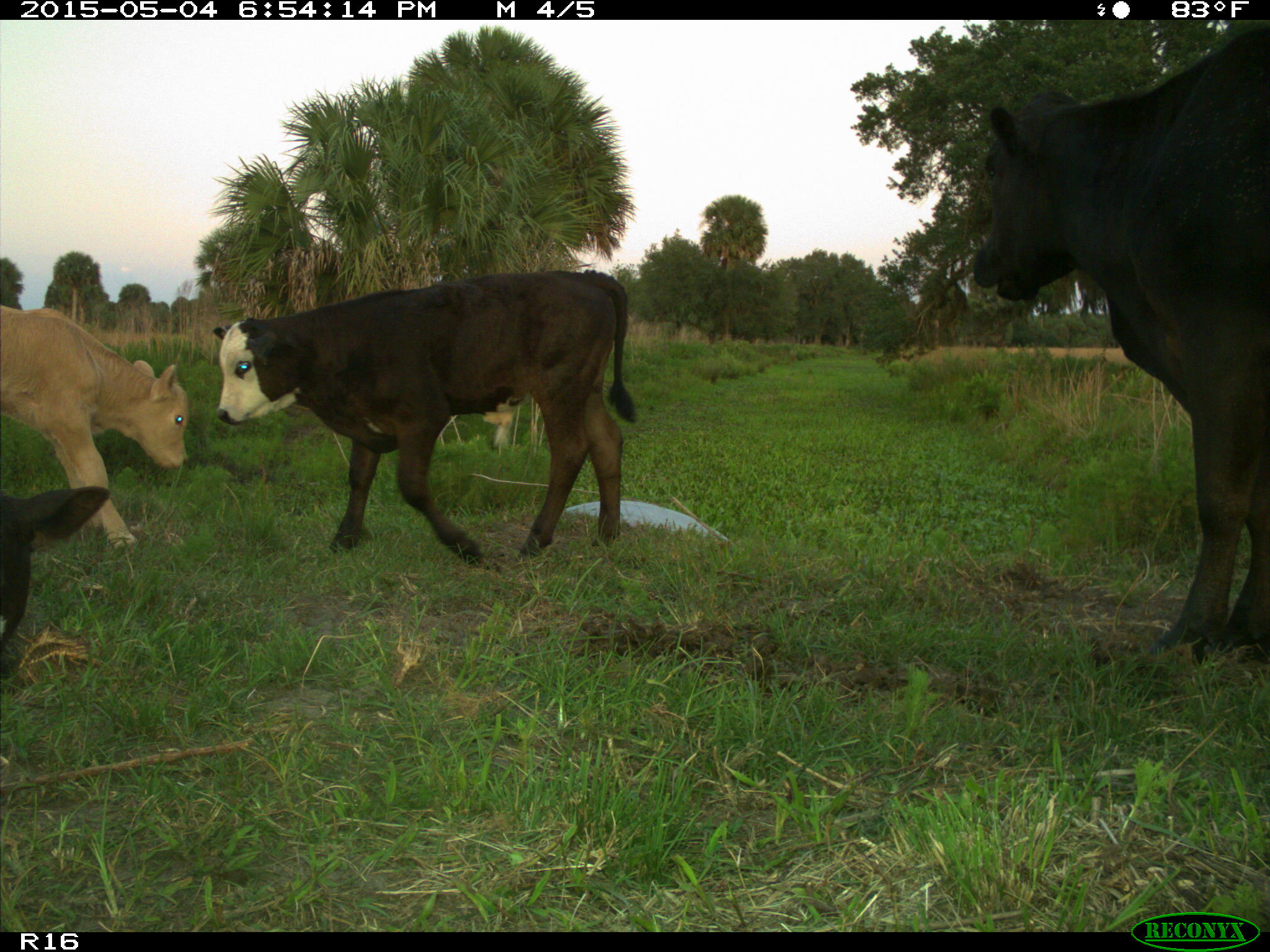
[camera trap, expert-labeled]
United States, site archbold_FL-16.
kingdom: Animalia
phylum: Chordata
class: Mammalia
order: Artiodactyla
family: Bovidae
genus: Bos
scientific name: Bos taurus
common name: domestic cow